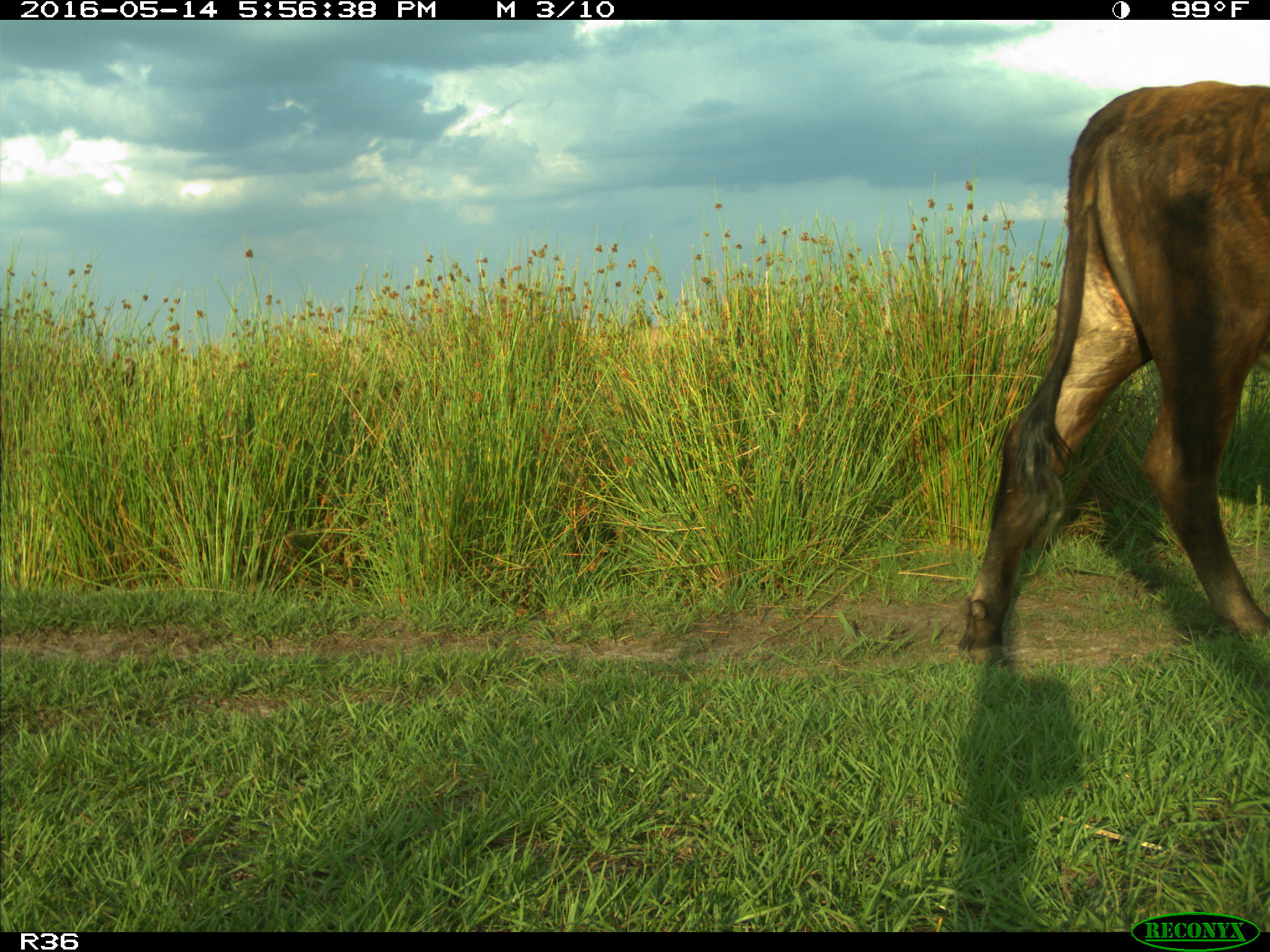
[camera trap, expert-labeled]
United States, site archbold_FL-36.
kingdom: Animalia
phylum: Chordata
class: Mammalia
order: Artiodactyla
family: Bovidae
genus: Bos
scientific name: Bos taurus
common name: domestic cow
Bos taurus (domestic cow).